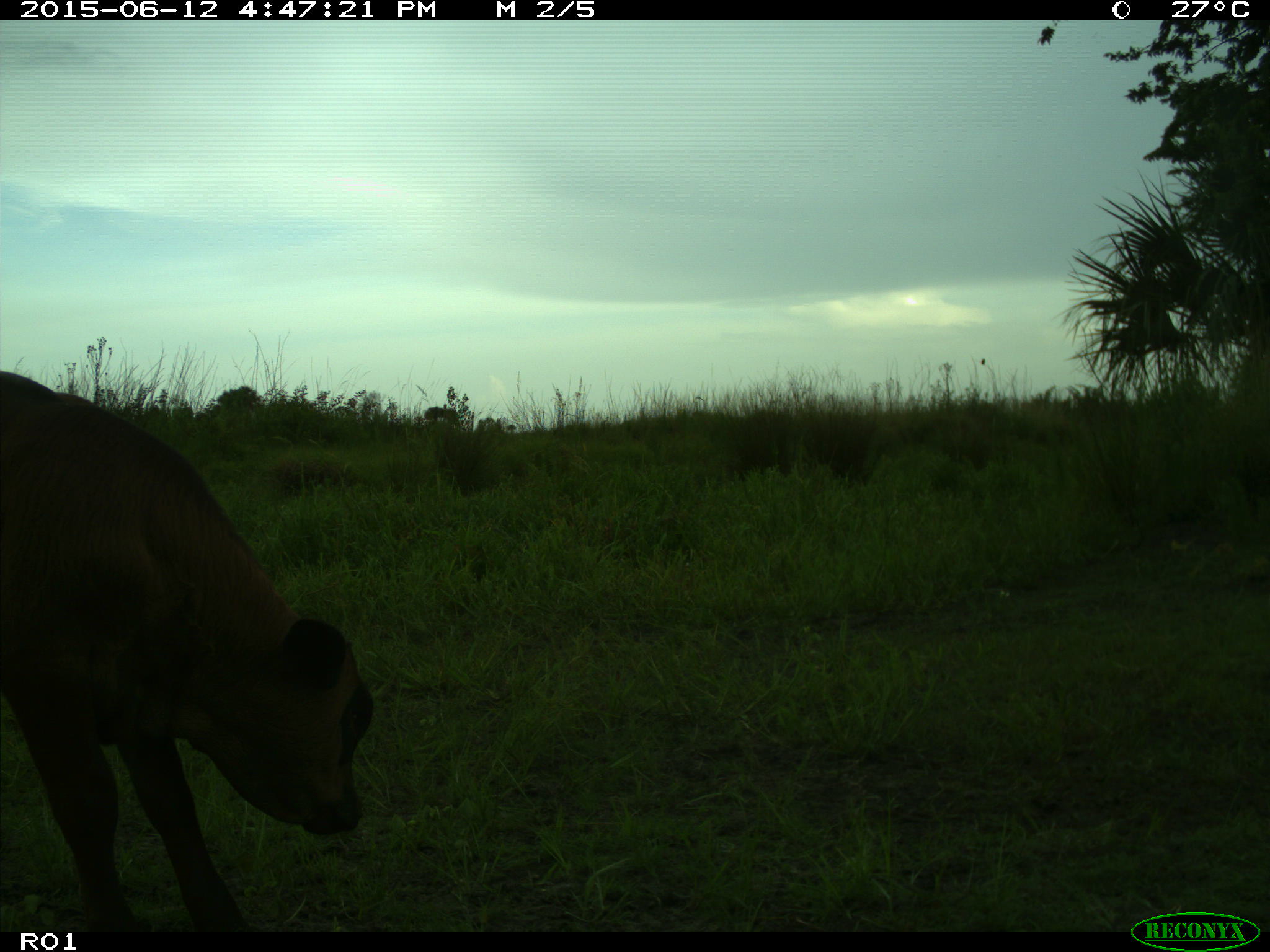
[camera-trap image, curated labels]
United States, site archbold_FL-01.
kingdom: Animalia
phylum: Chordata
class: Mammalia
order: Artiodactyla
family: Bovidae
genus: Bos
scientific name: Bos taurus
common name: domestic cow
Bos taurus (domestic cow).